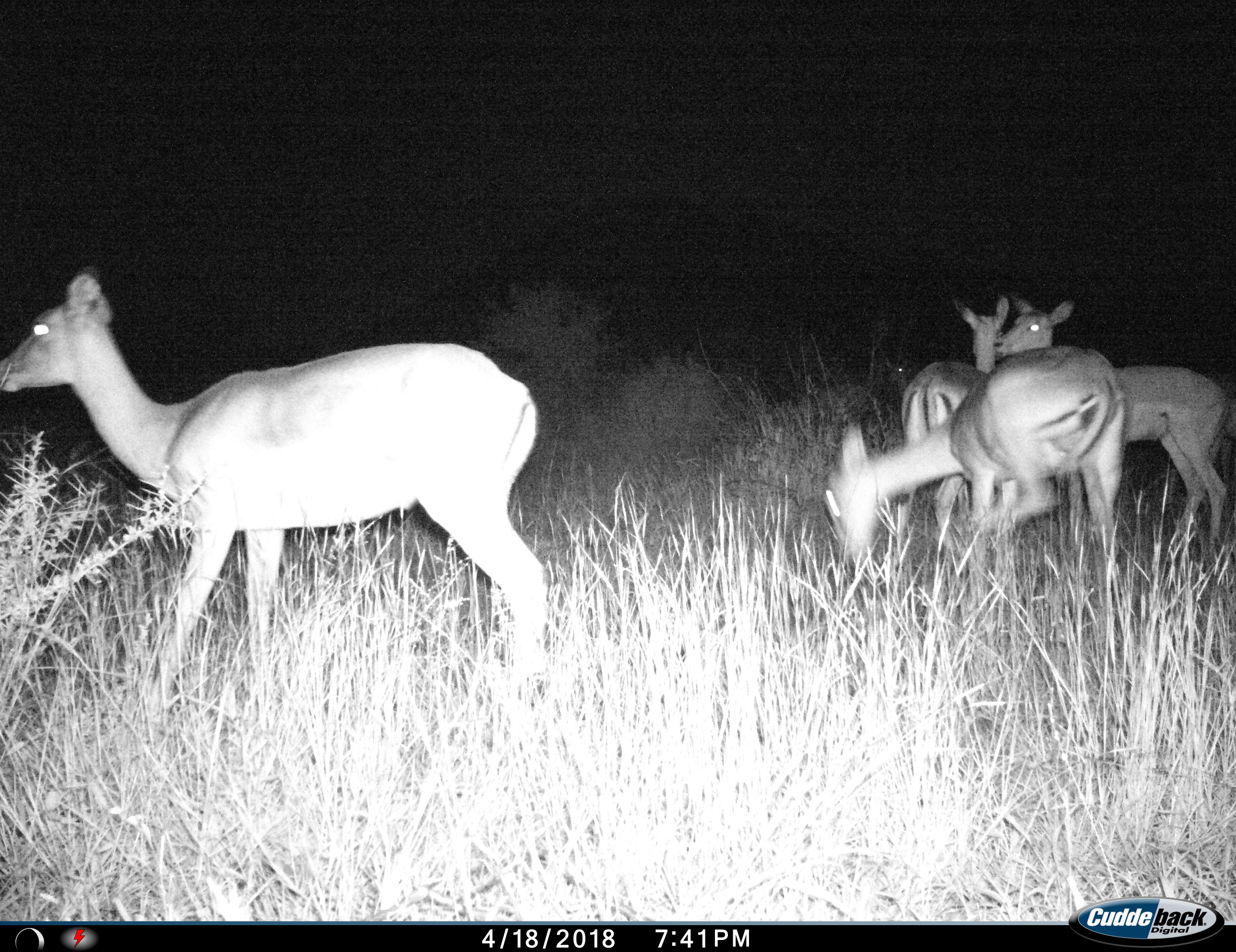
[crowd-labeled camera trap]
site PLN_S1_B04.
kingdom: Animalia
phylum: Chordata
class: Mammalia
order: Artiodactyla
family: Bovidae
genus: Aepyceros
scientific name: Aepyceros melampus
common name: impala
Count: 4.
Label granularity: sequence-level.